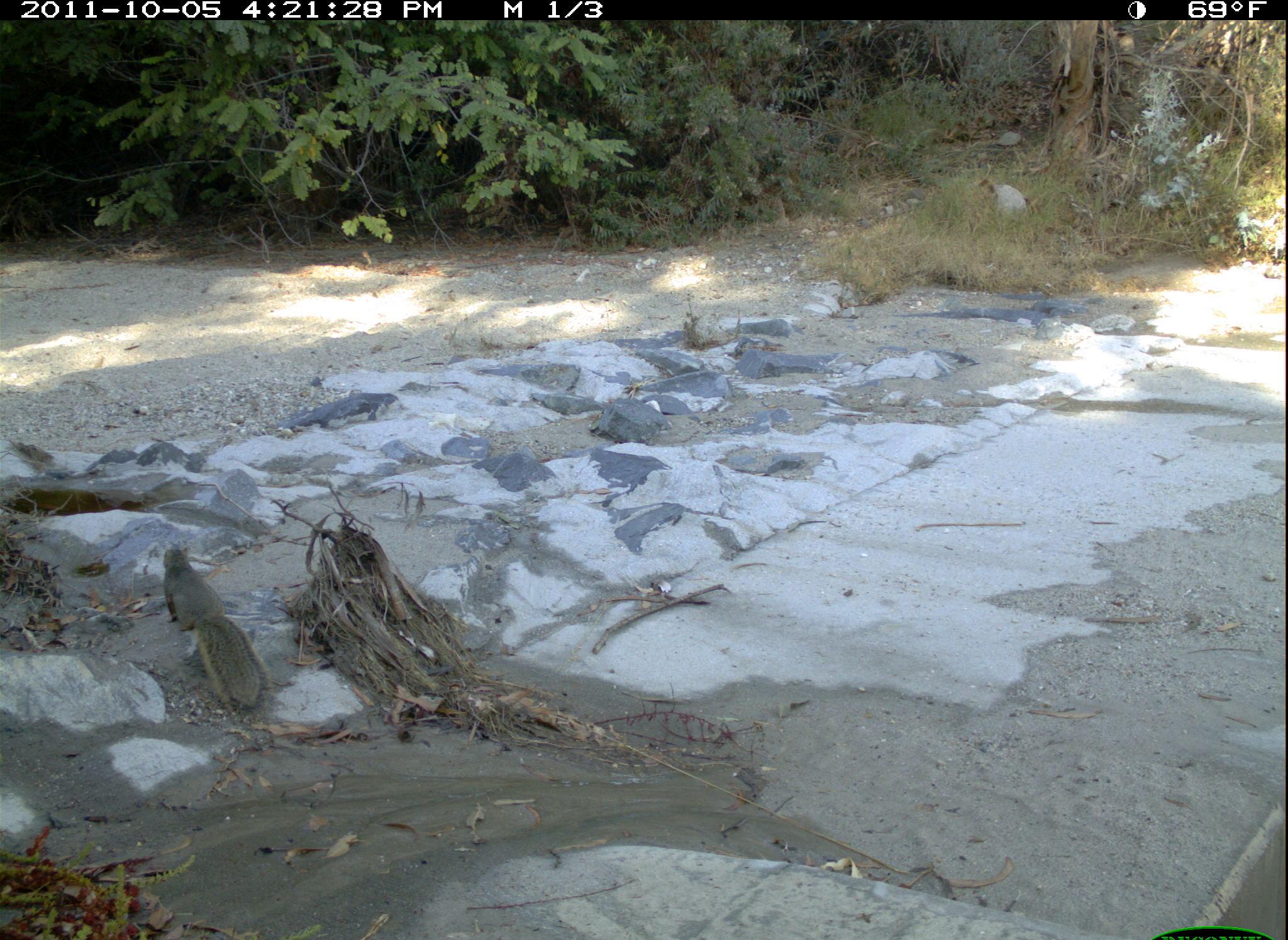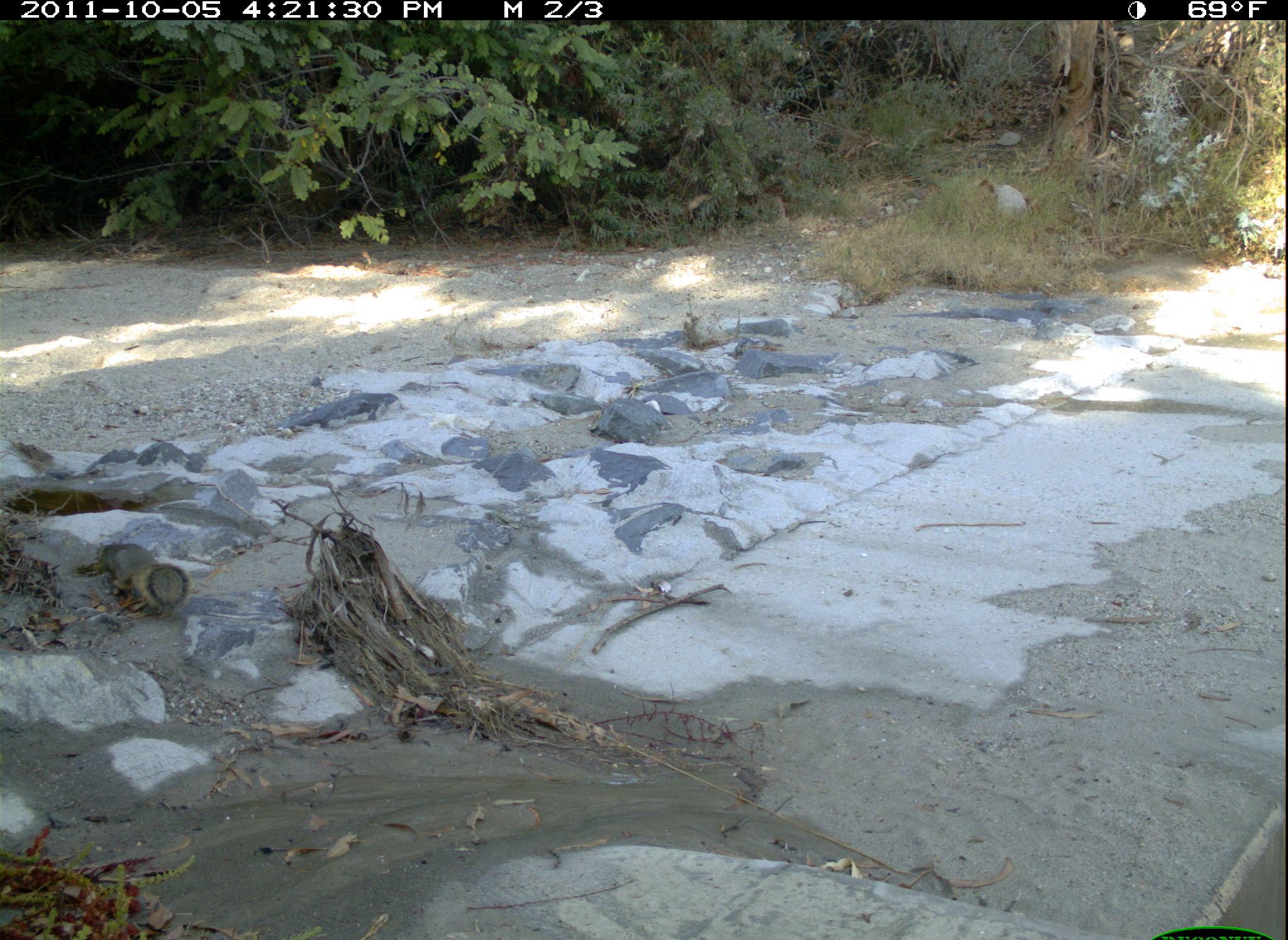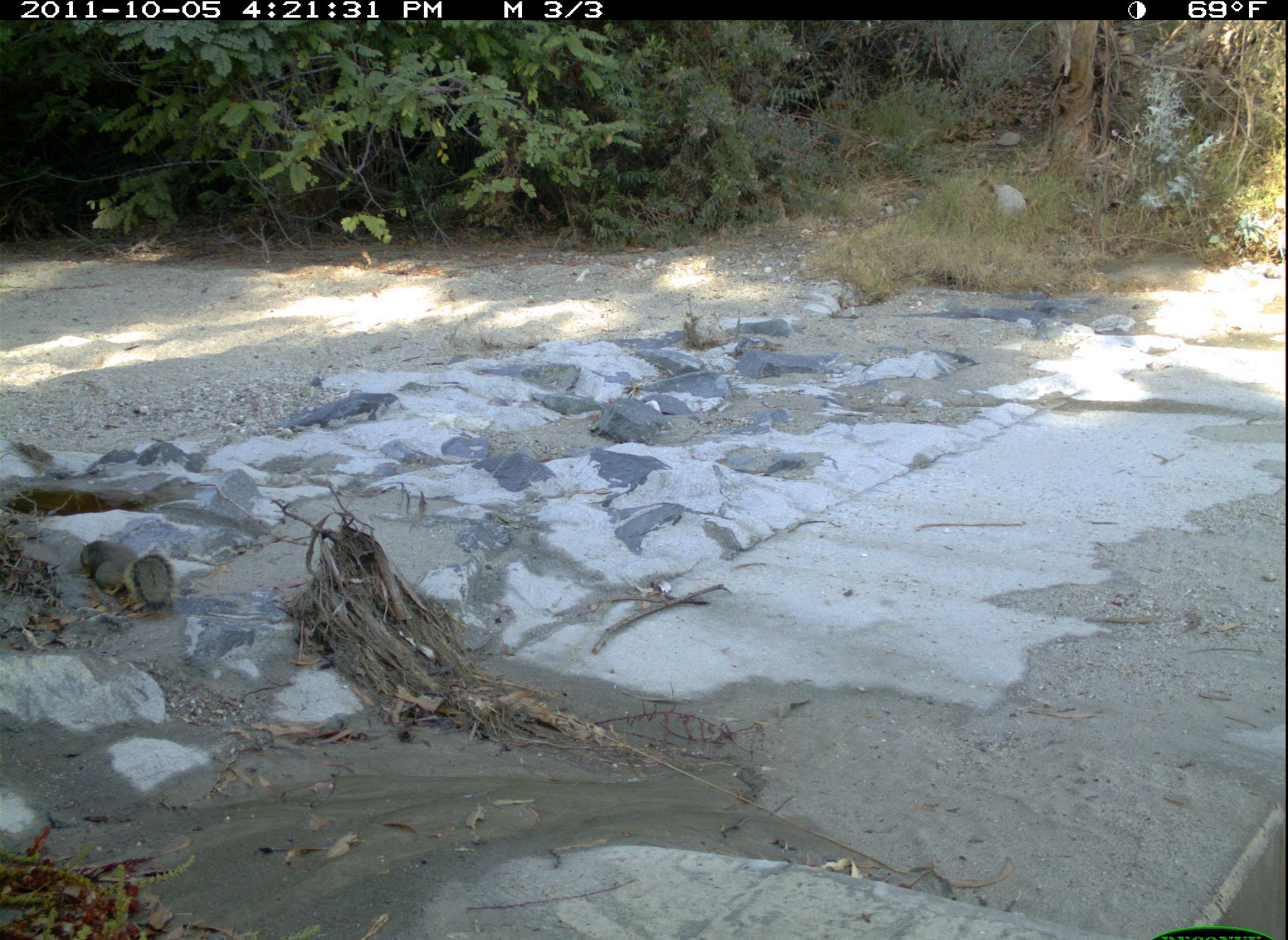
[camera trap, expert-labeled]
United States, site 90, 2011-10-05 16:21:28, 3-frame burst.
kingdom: Animalia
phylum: Chordata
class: Mammalia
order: Rodentia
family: Sciuridae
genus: Sciurus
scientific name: Sciurus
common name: squirrel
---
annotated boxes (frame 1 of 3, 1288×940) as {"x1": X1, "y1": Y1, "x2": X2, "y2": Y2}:
squirrel: {"x1": 138, "y1": 512, "x2": 282, "y2": 722}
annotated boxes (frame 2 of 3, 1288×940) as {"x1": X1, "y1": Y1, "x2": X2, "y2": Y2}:
squirrel: {"x1": 93, "y1": 538, "x2": 195, "y2": 622}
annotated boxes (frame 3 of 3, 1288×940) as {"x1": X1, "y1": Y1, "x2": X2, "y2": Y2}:
squirrel: {"x1": 79, "y1": 535, "x2": 180, "y2": 613}